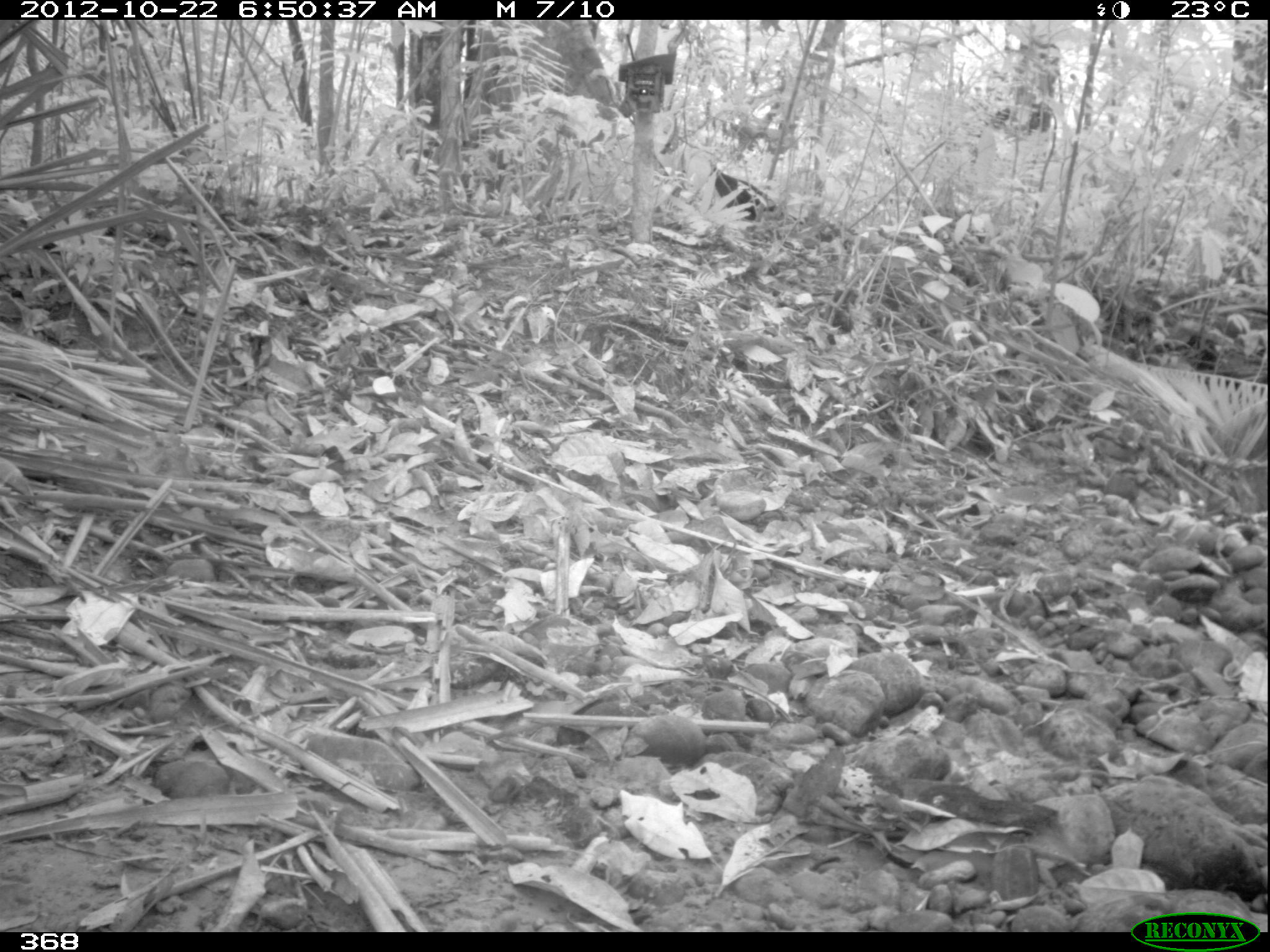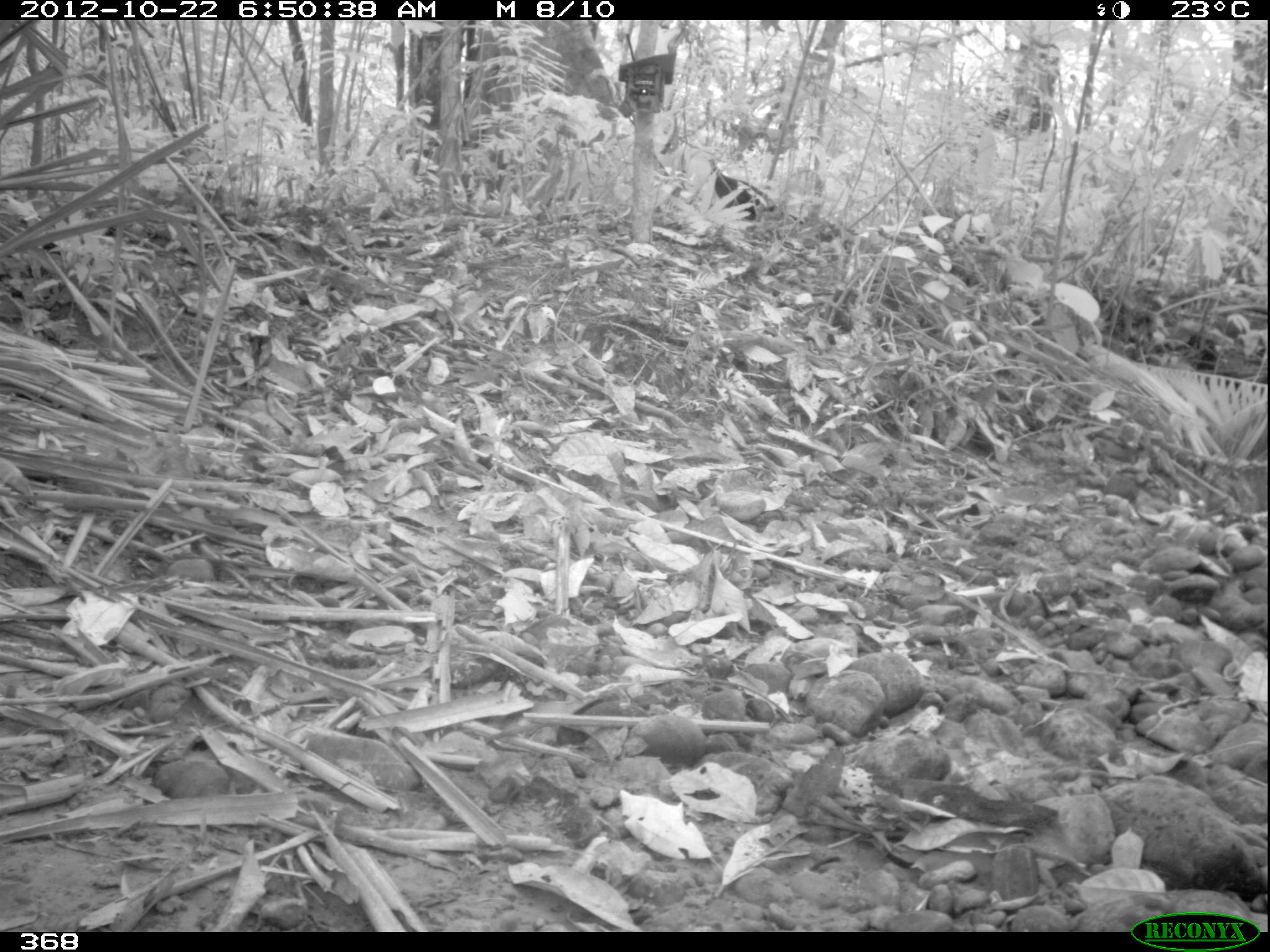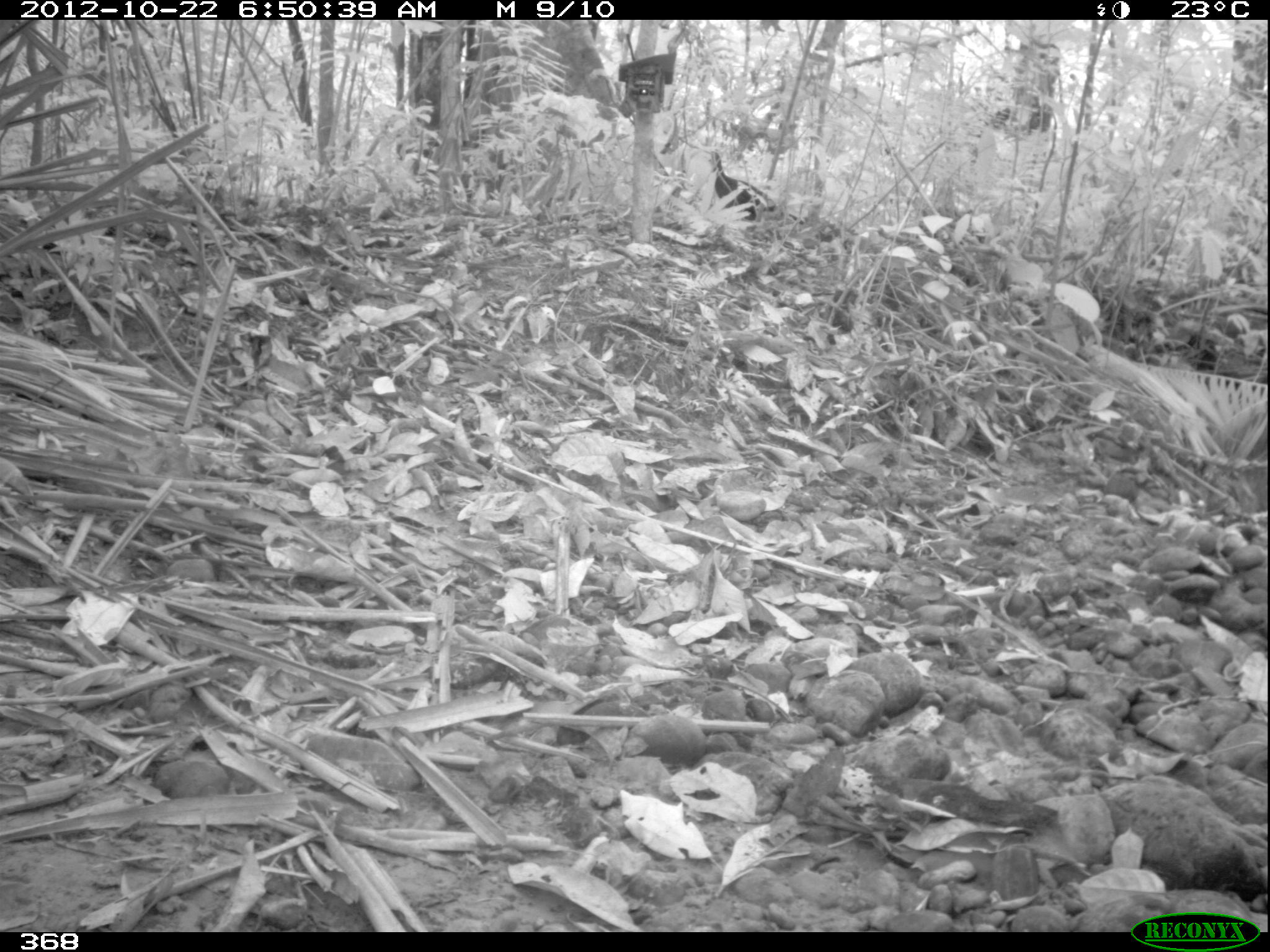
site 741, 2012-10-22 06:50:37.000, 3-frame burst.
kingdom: Animalia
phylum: Chordata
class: Aves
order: Galliformes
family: Cracidae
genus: Penelope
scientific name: Penelope jacquacu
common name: spix's guan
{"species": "Penelope jacquacu (spix's guan)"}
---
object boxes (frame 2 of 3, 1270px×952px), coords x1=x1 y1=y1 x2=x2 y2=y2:
penelope jacquacu: x1=709 y1=158 x2=777 y2=221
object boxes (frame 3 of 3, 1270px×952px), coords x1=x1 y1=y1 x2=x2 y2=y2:
penelope jacquacu: x1=708 y1=149 x2=778 y2=222